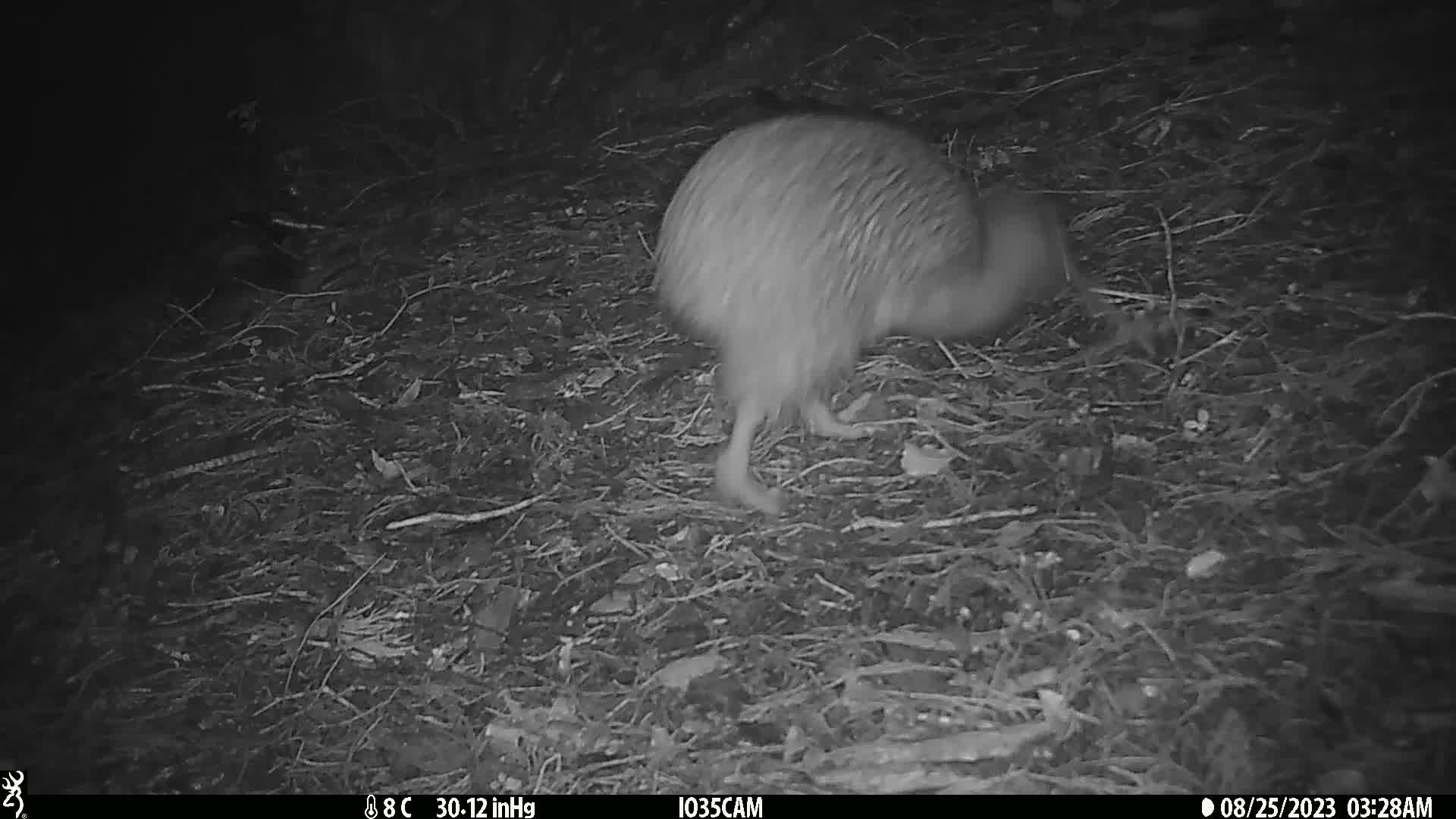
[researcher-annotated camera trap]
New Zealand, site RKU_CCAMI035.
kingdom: Animalia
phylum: Chordata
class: Aves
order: Apterygiformes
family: Apterygidae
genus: Apteryx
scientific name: Apteryx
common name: kiwi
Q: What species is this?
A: Kiwi (Apteryx).